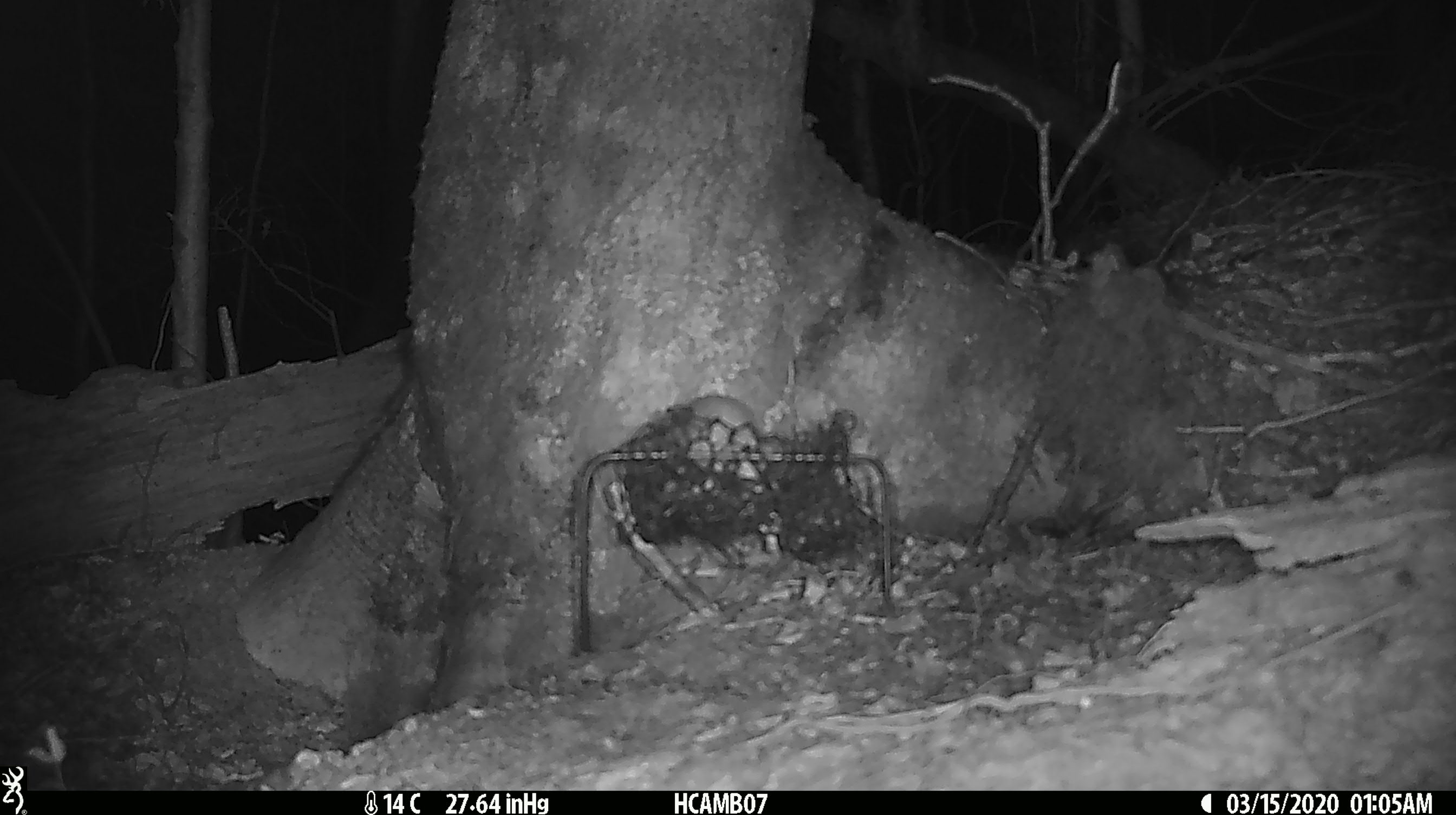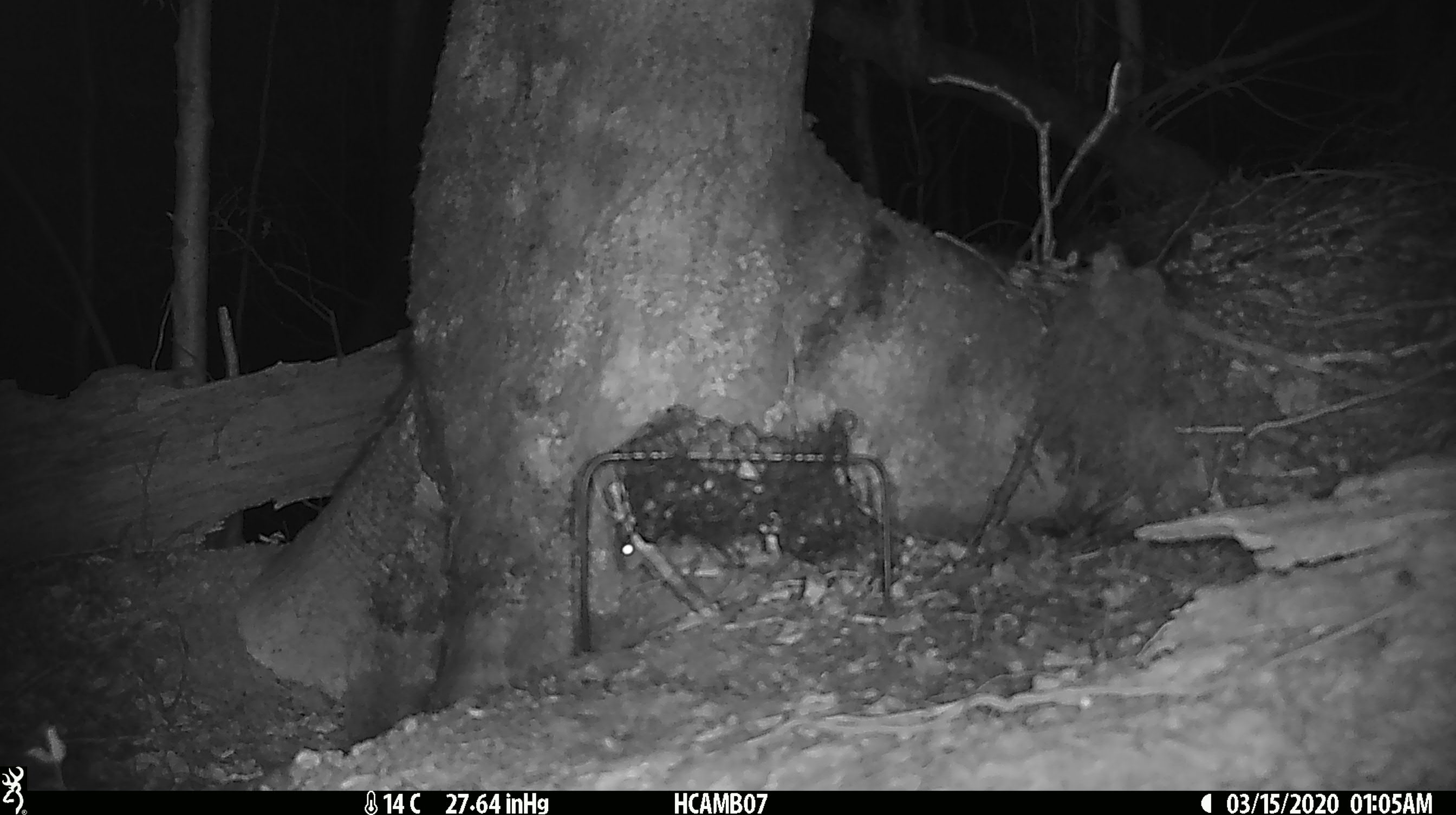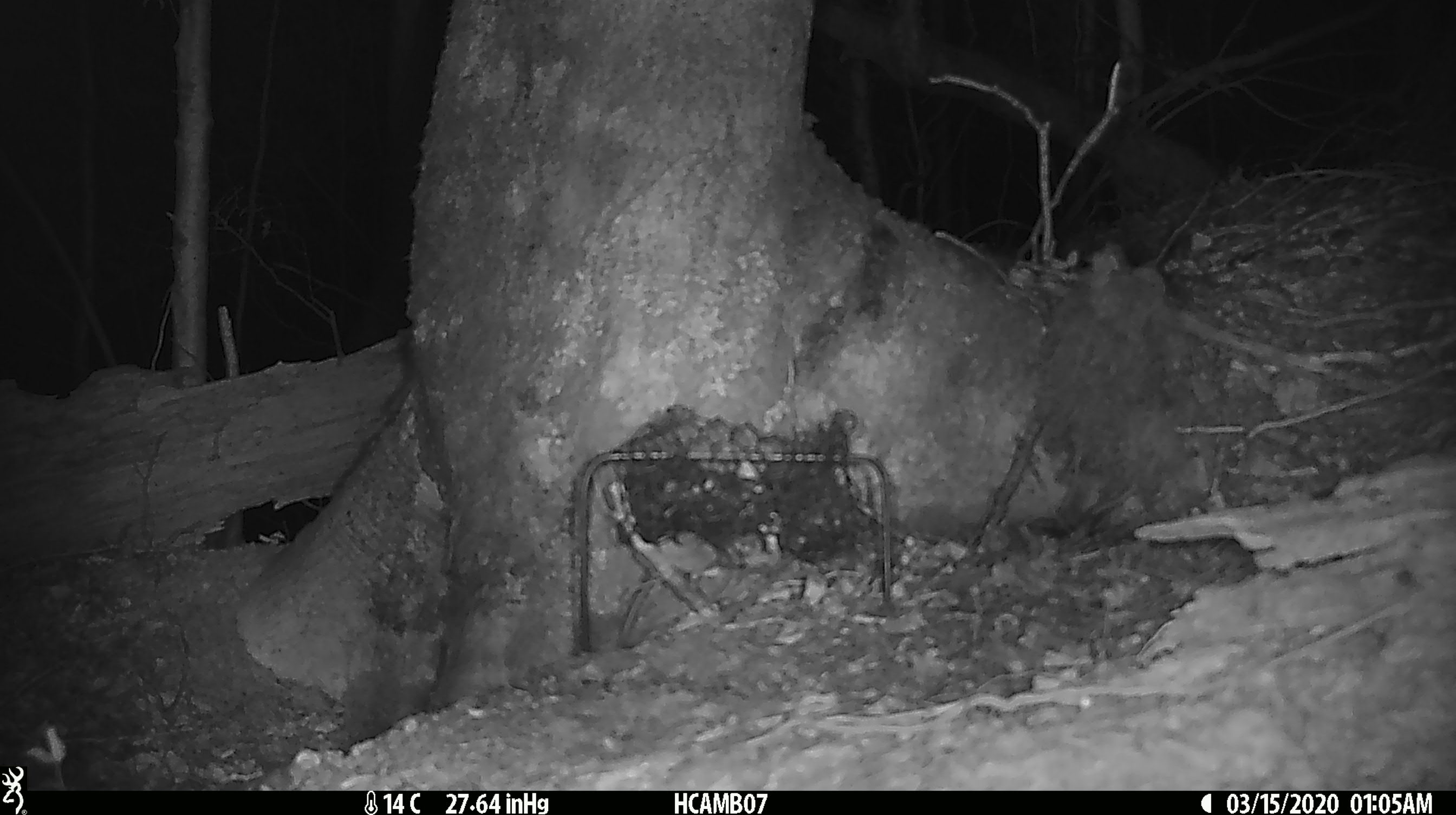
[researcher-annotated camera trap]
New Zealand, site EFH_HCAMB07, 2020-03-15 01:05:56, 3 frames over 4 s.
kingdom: Animalia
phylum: Chordata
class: Mammalia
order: Rodentia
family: Muridae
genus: Mus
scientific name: Mus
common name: mouse